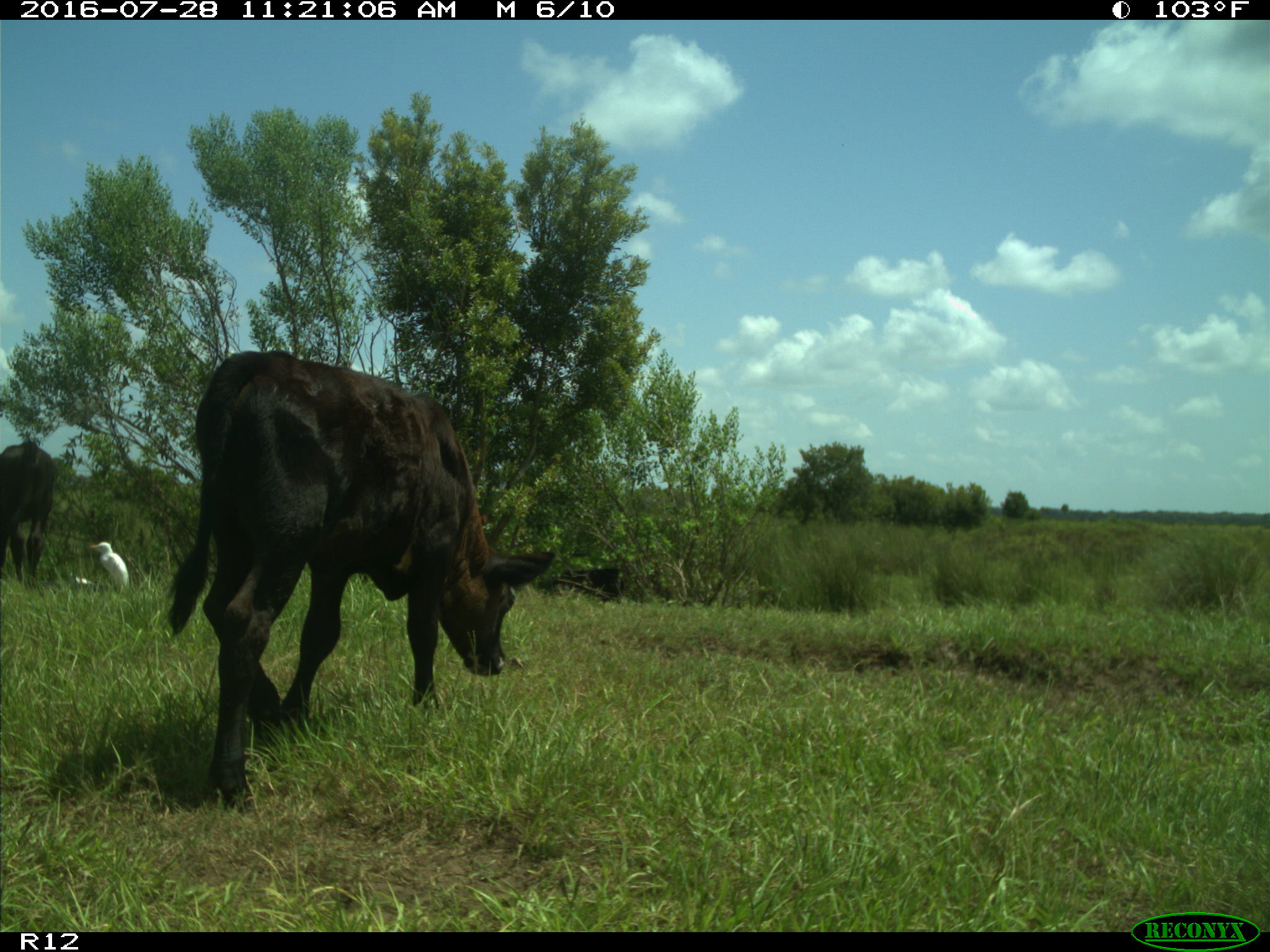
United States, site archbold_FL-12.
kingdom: Animalia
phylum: Chordata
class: Mammalia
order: Artiodactyla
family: Bovidae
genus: Bos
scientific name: Bos taurus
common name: domestic cow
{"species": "Bos taurus (domestic cow)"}